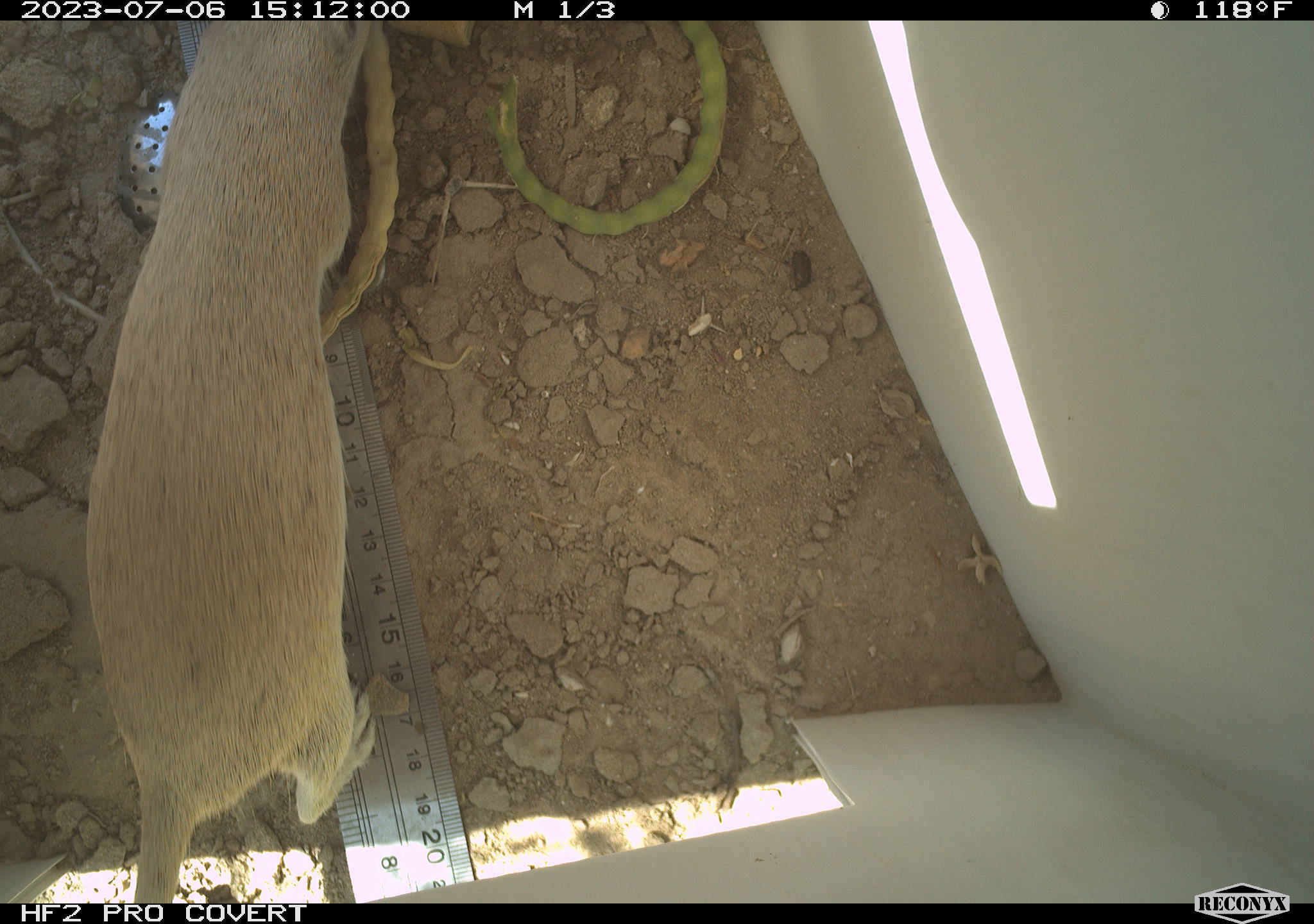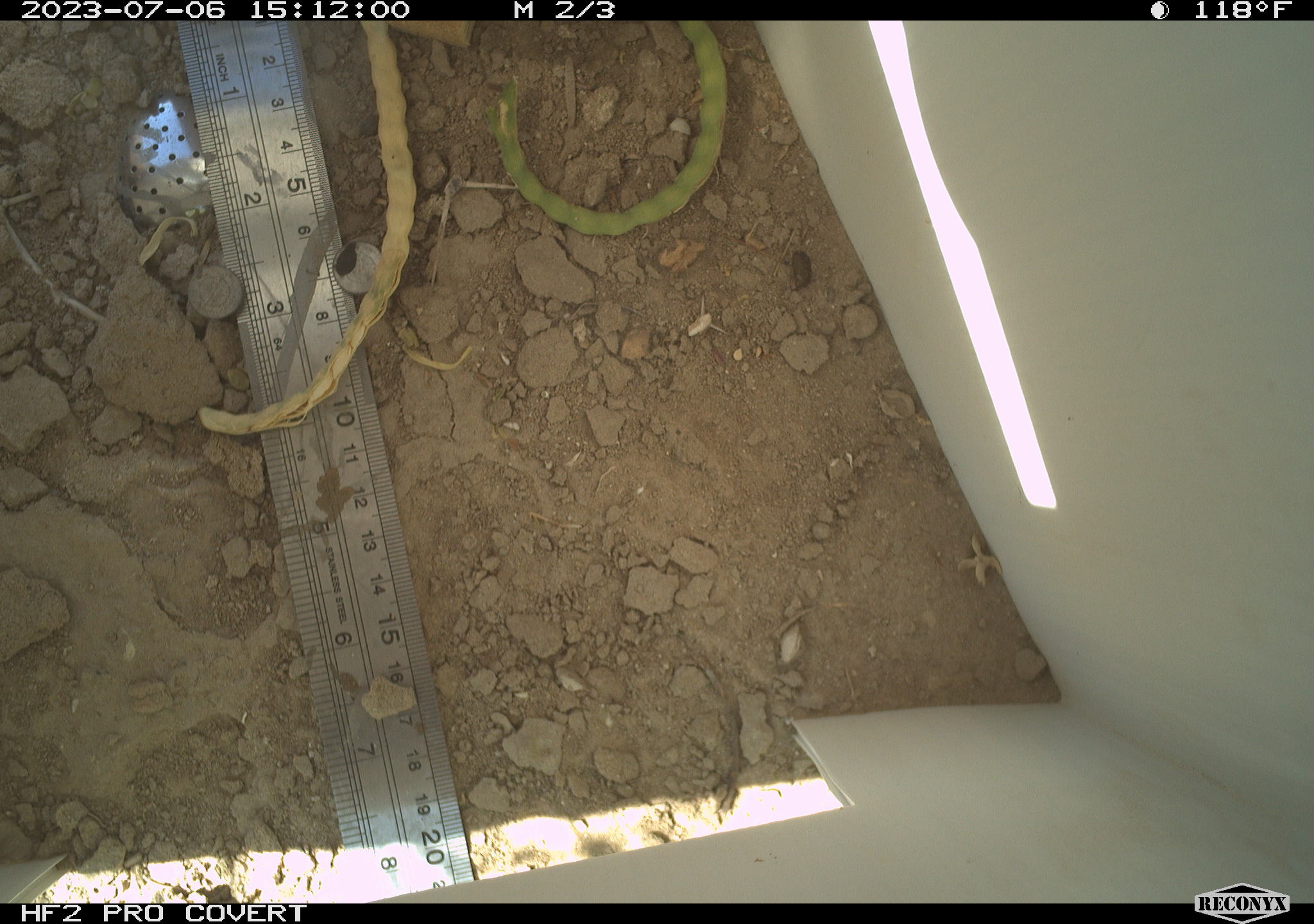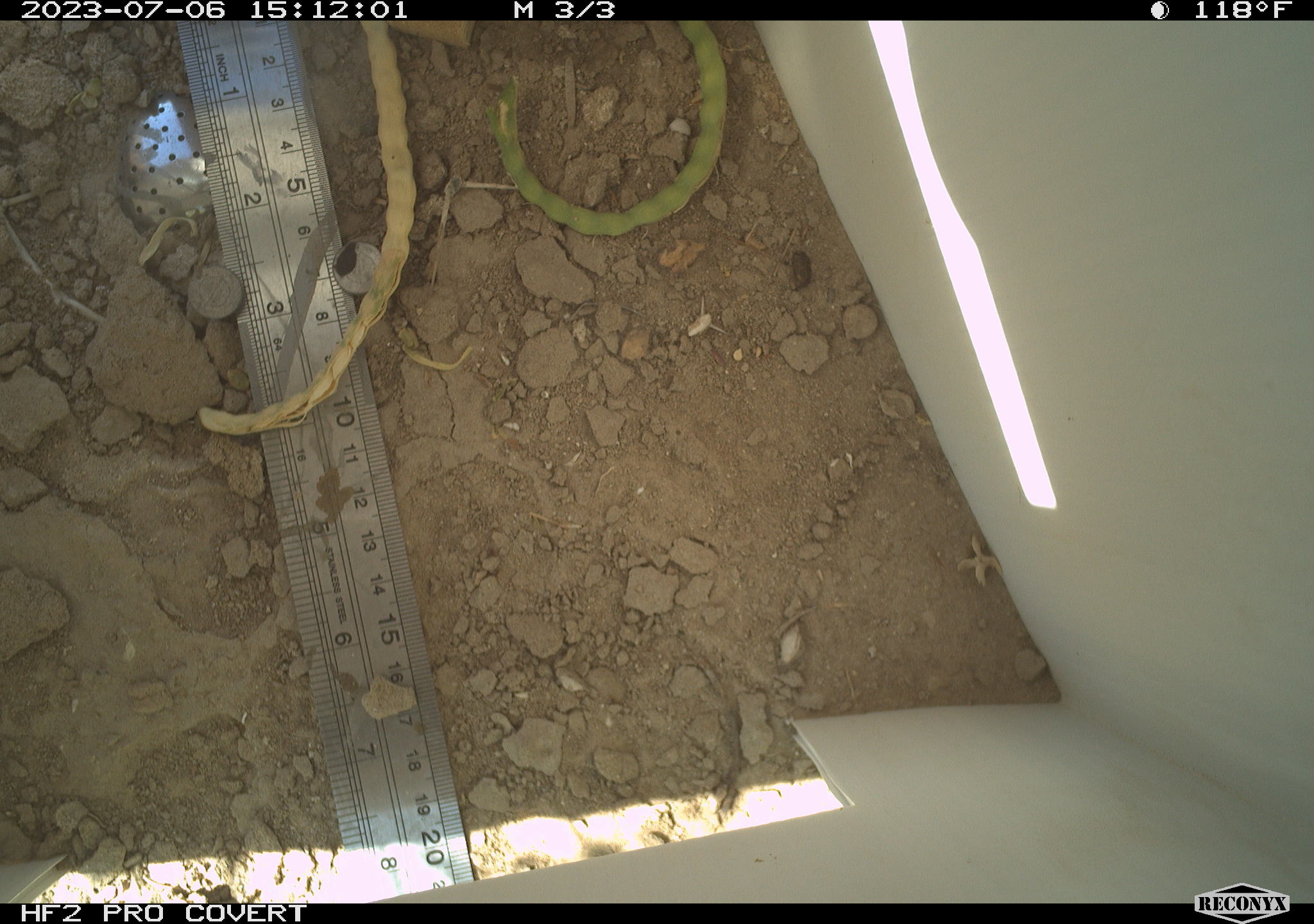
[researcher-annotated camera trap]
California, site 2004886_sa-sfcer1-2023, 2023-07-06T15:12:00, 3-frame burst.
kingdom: Animalia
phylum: Chordata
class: Mammalia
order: Rodentia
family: Sciuridae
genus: Xerospermophilus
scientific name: Xerospermophilus tereticaudus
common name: round-tailed ground squirrel